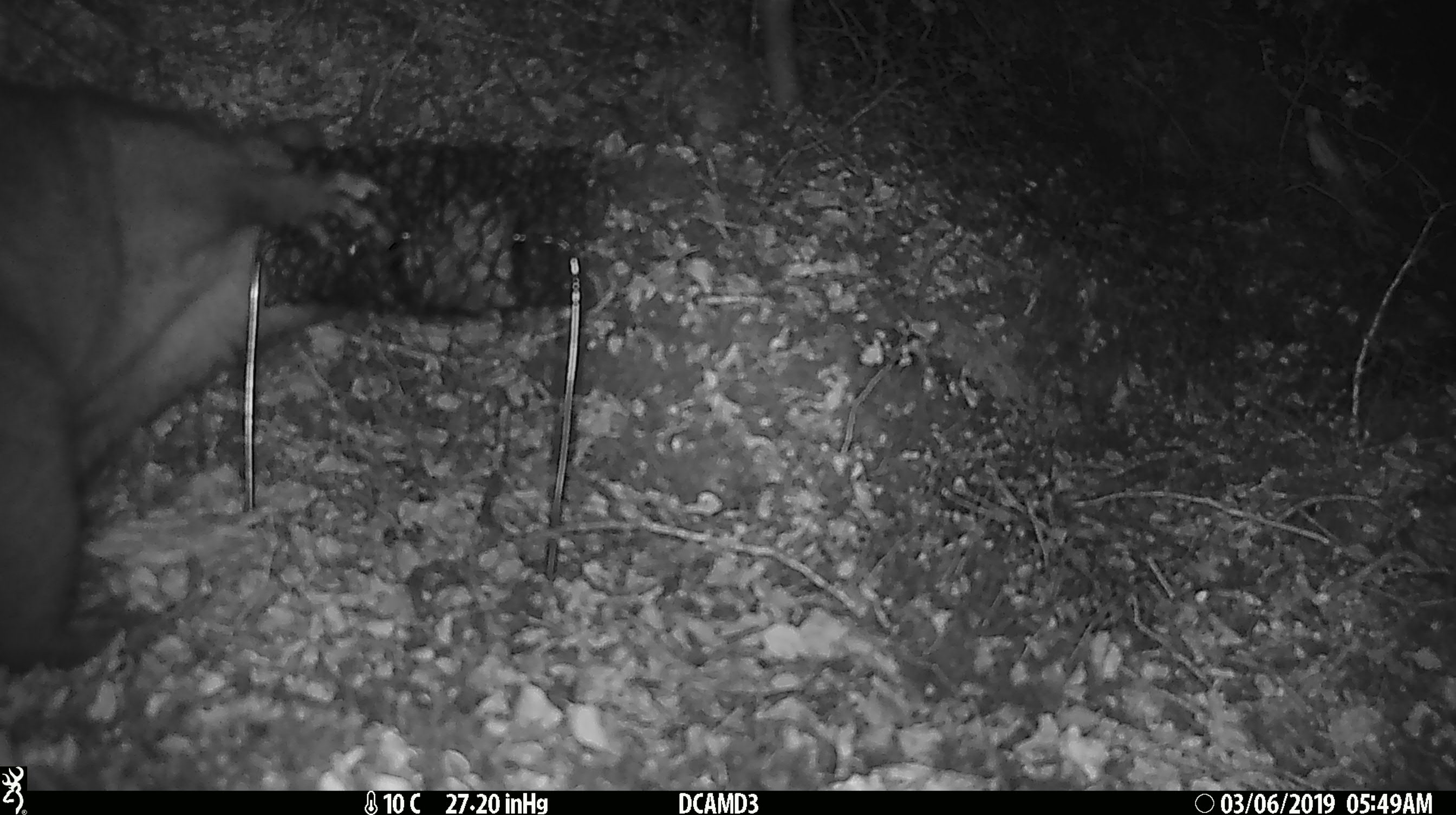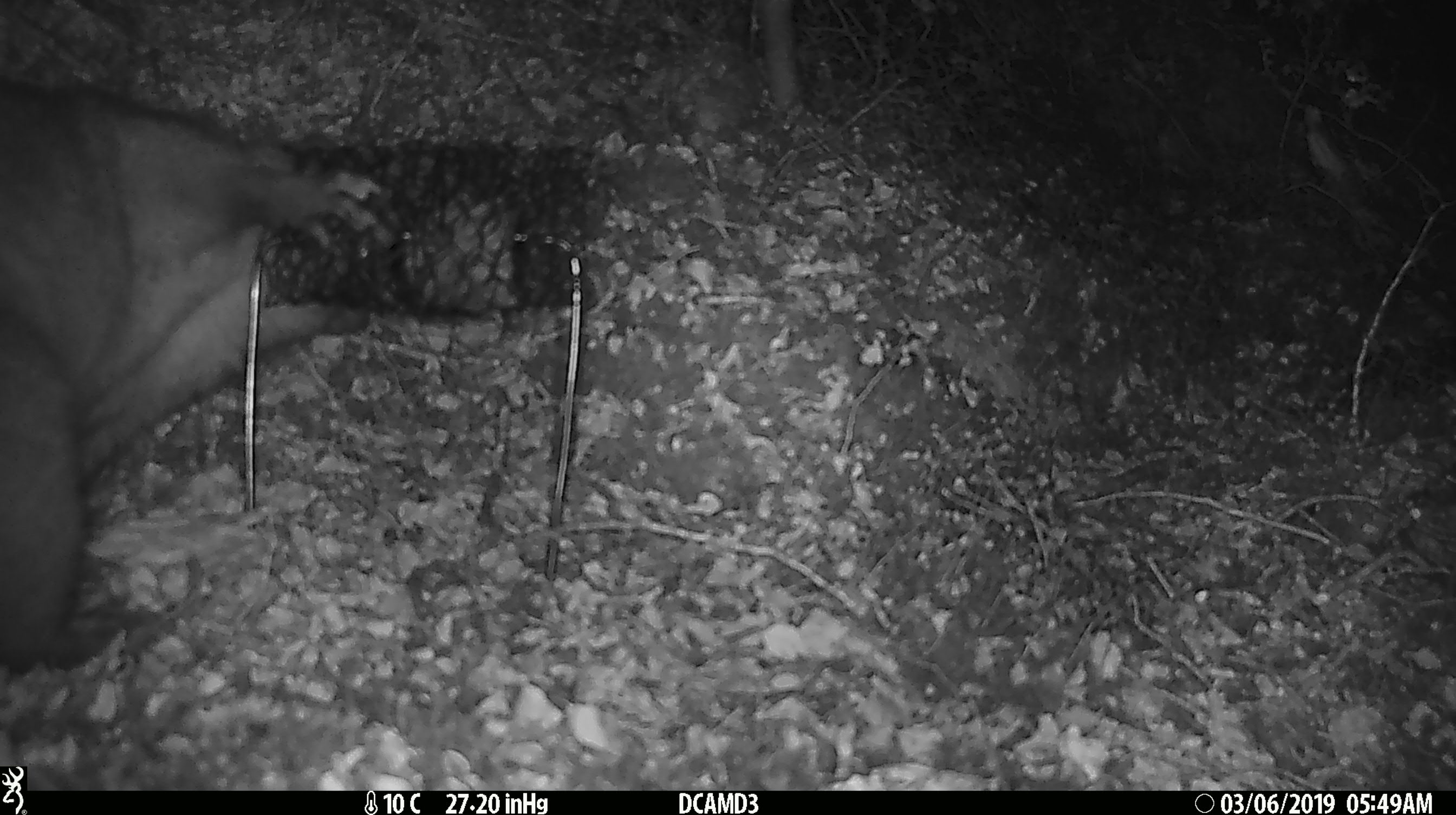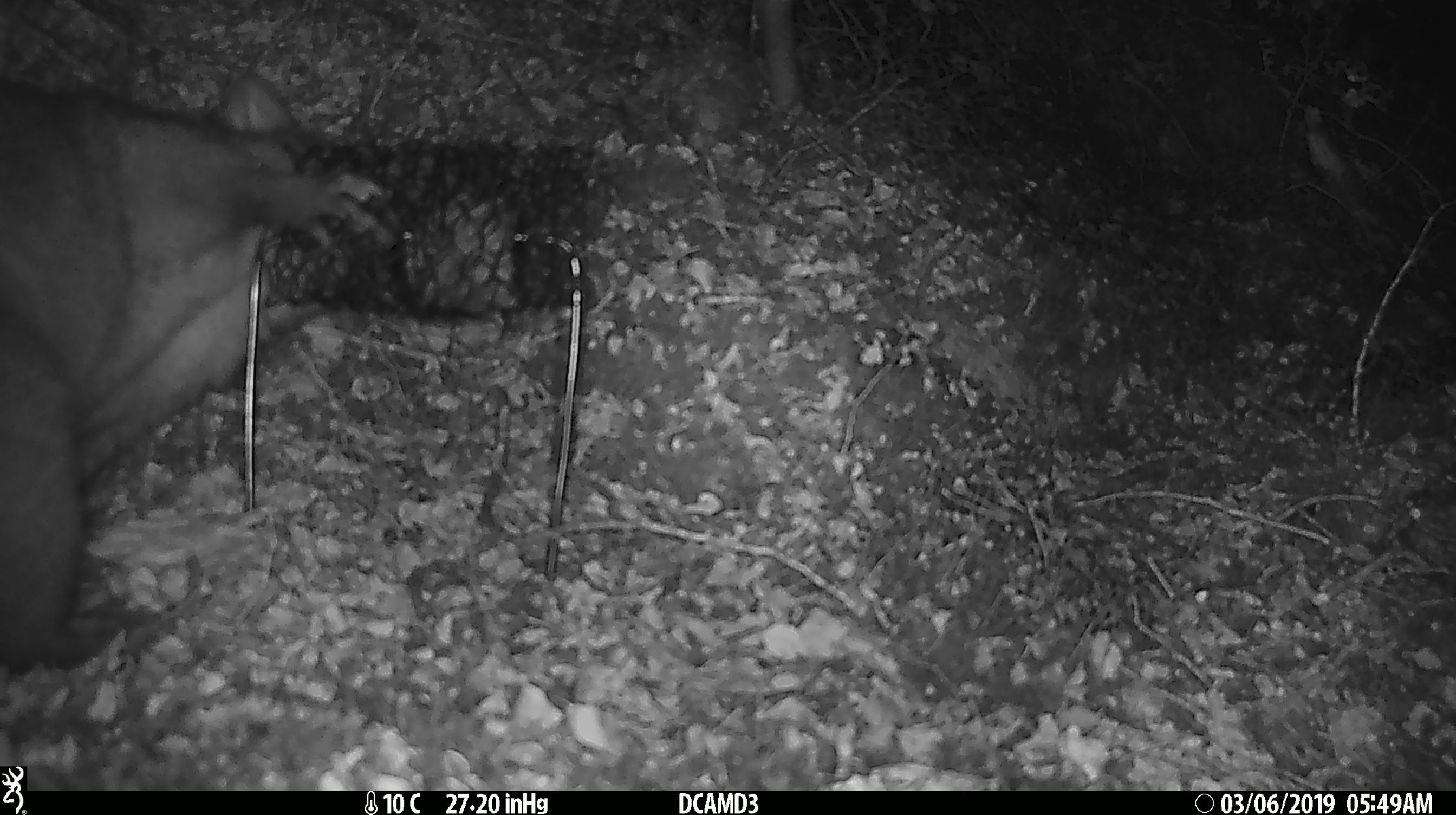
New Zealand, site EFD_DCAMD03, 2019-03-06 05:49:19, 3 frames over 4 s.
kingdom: Animalia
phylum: Chordata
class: Mammalia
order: Diprotodontia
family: Phalangeridae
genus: Trichosurus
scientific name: Trichosurus vulpecula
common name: common brushtail possum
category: possum